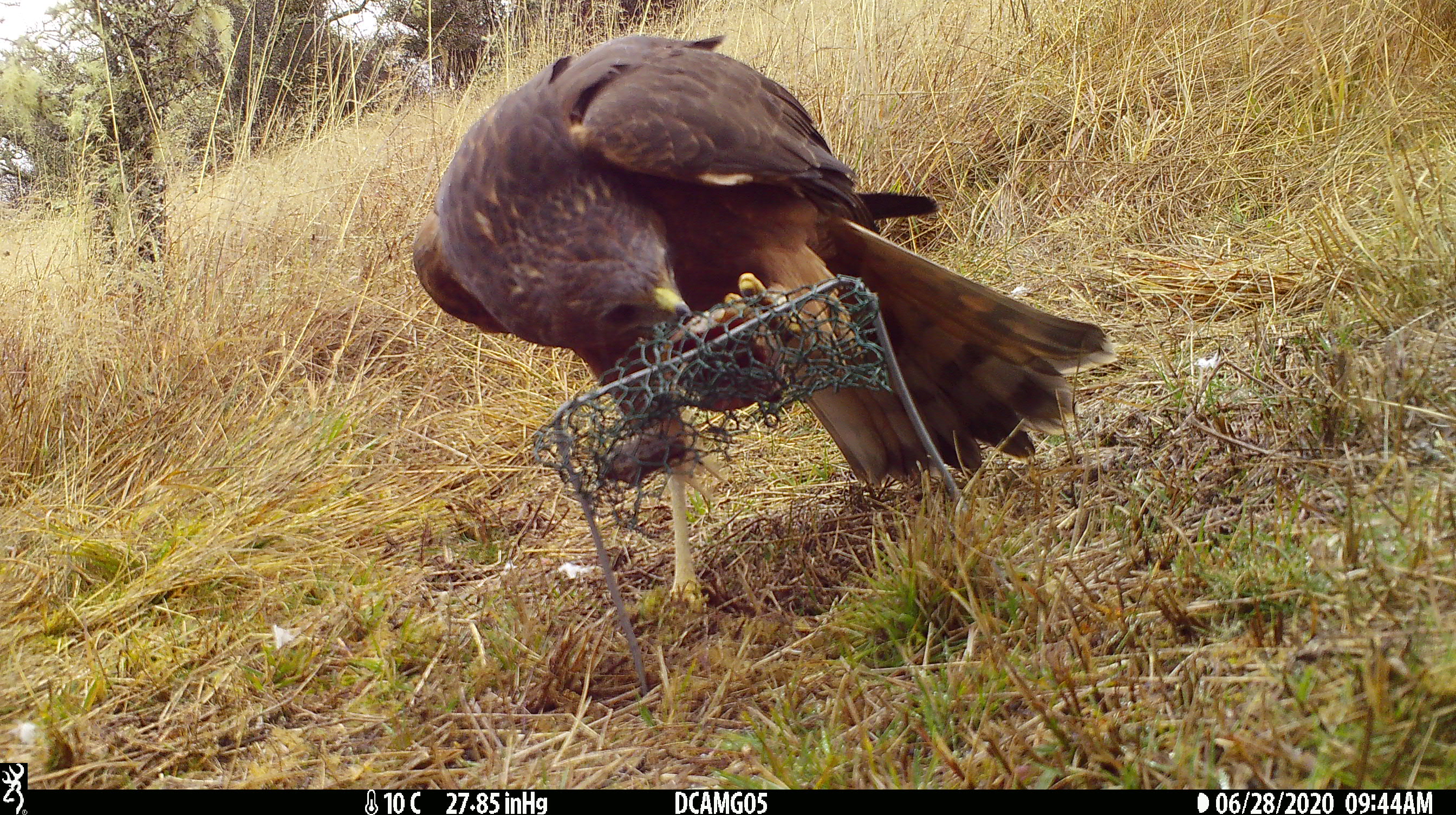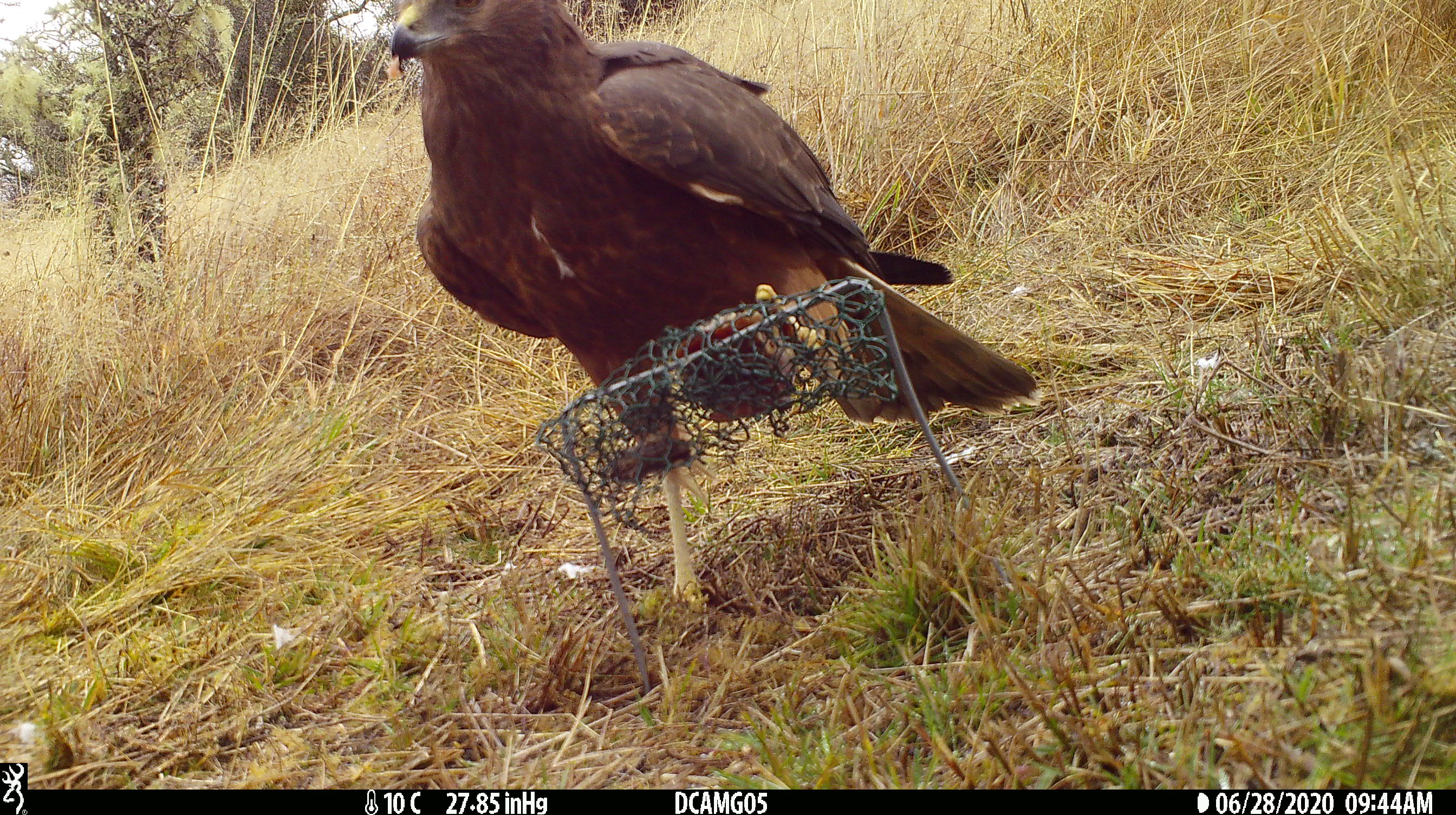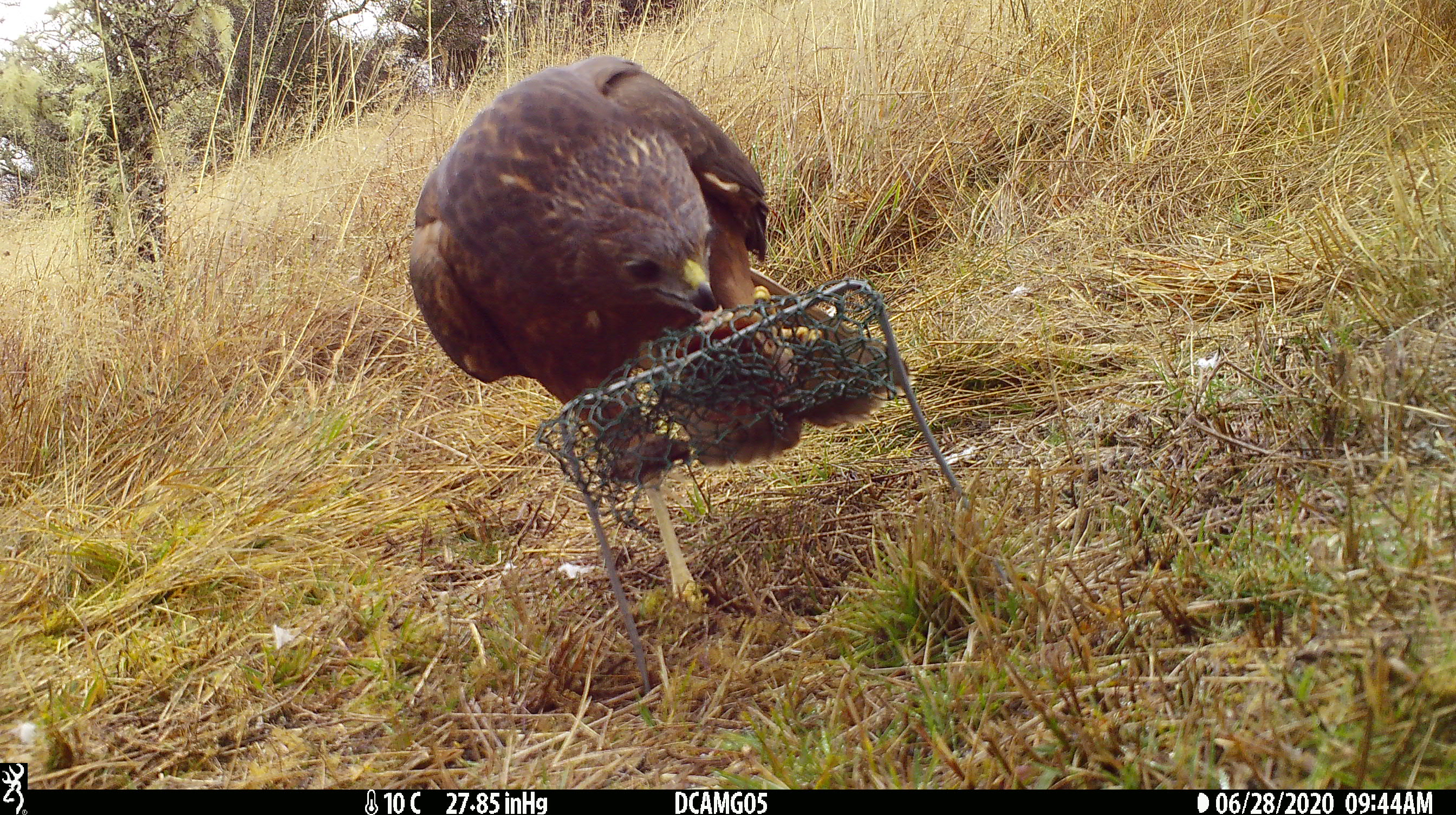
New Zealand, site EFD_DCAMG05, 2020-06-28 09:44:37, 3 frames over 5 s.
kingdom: Animalia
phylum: Chordata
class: Aves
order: Accipitriformes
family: Accipitridae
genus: Circus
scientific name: Circus approximans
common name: swamp harrier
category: harrier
Harrier (swamp harrier) (Circus approximans).